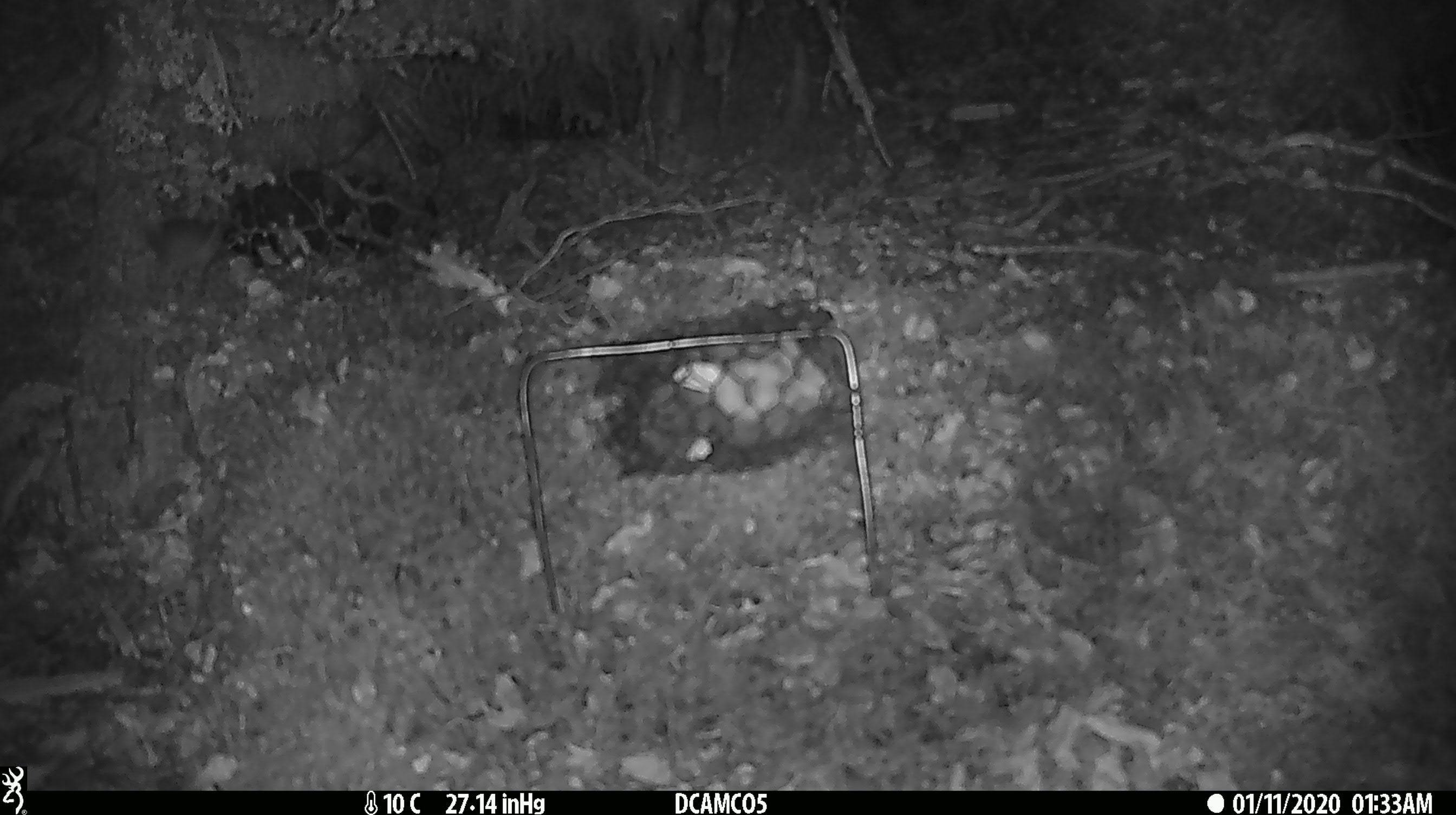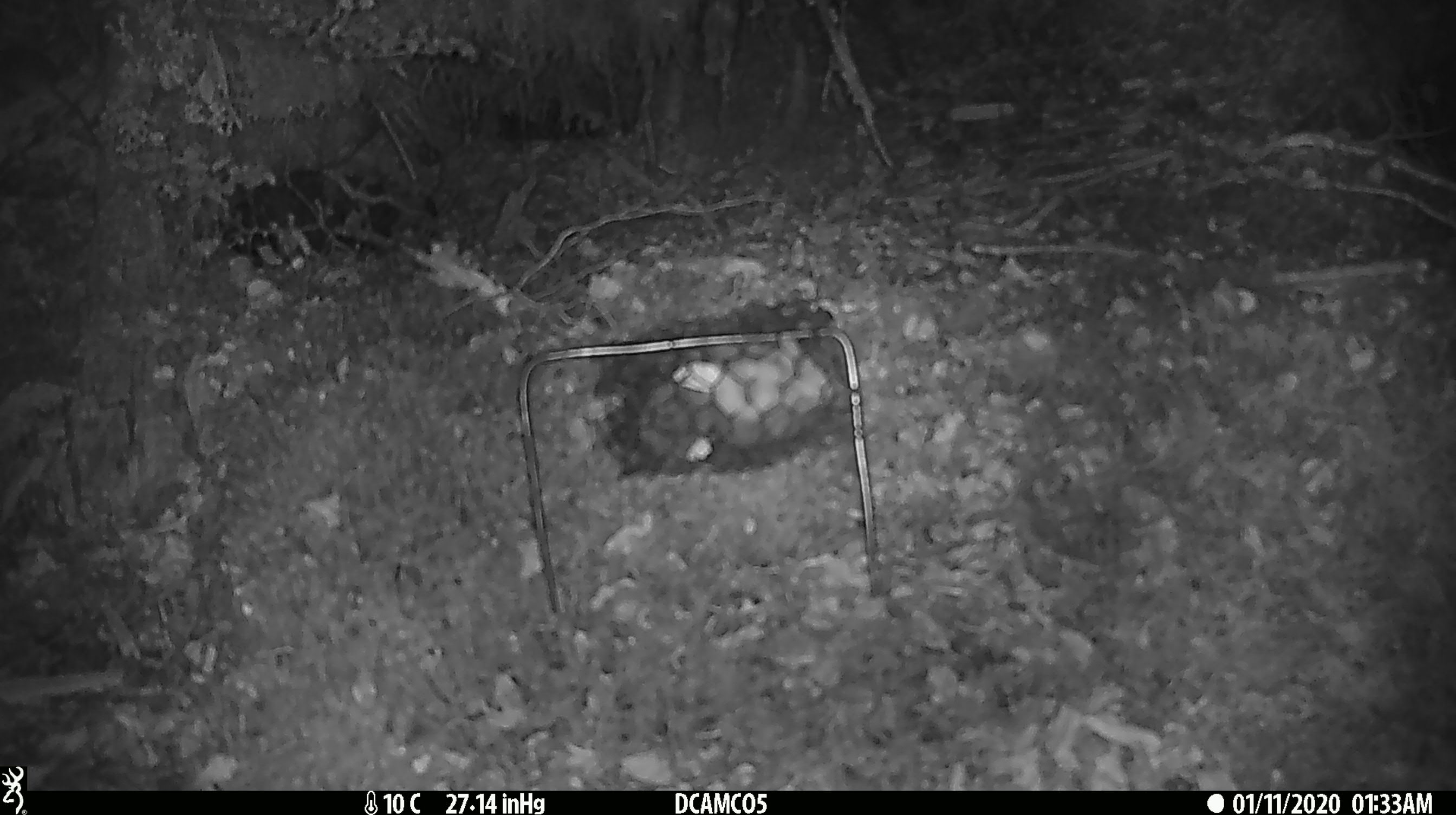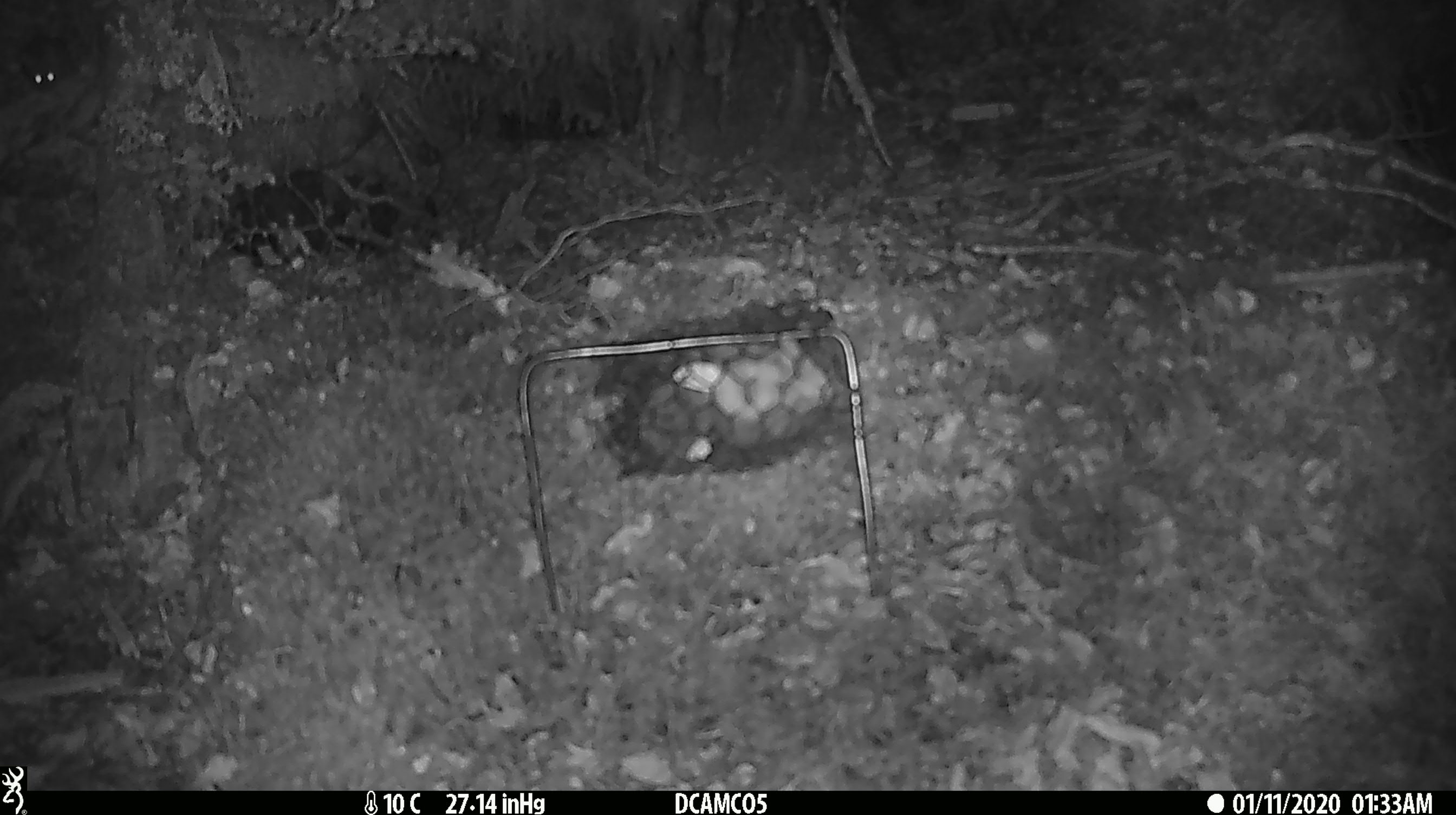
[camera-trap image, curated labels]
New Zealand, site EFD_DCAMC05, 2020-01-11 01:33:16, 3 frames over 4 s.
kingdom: Animalia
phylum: Chordata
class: Mammalia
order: Rodentia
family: Muridae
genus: Mus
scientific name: Mus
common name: mouse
Mouse (Mus).